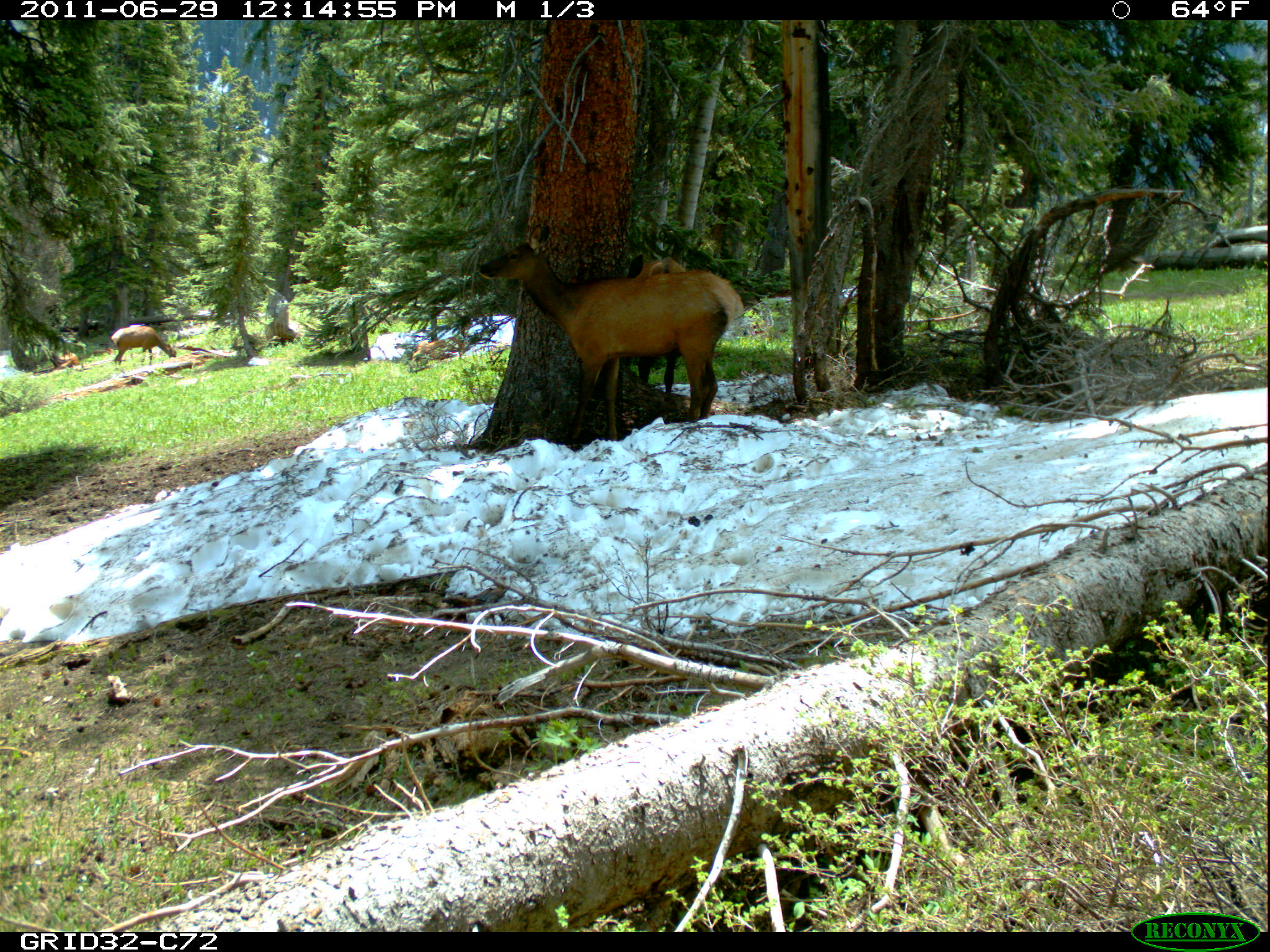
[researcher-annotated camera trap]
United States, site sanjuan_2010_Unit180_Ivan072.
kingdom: Animalia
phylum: Chordata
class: Mammalia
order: Artiodactyla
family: Cervidae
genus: Cervus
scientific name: Cervus elaphus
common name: red deer